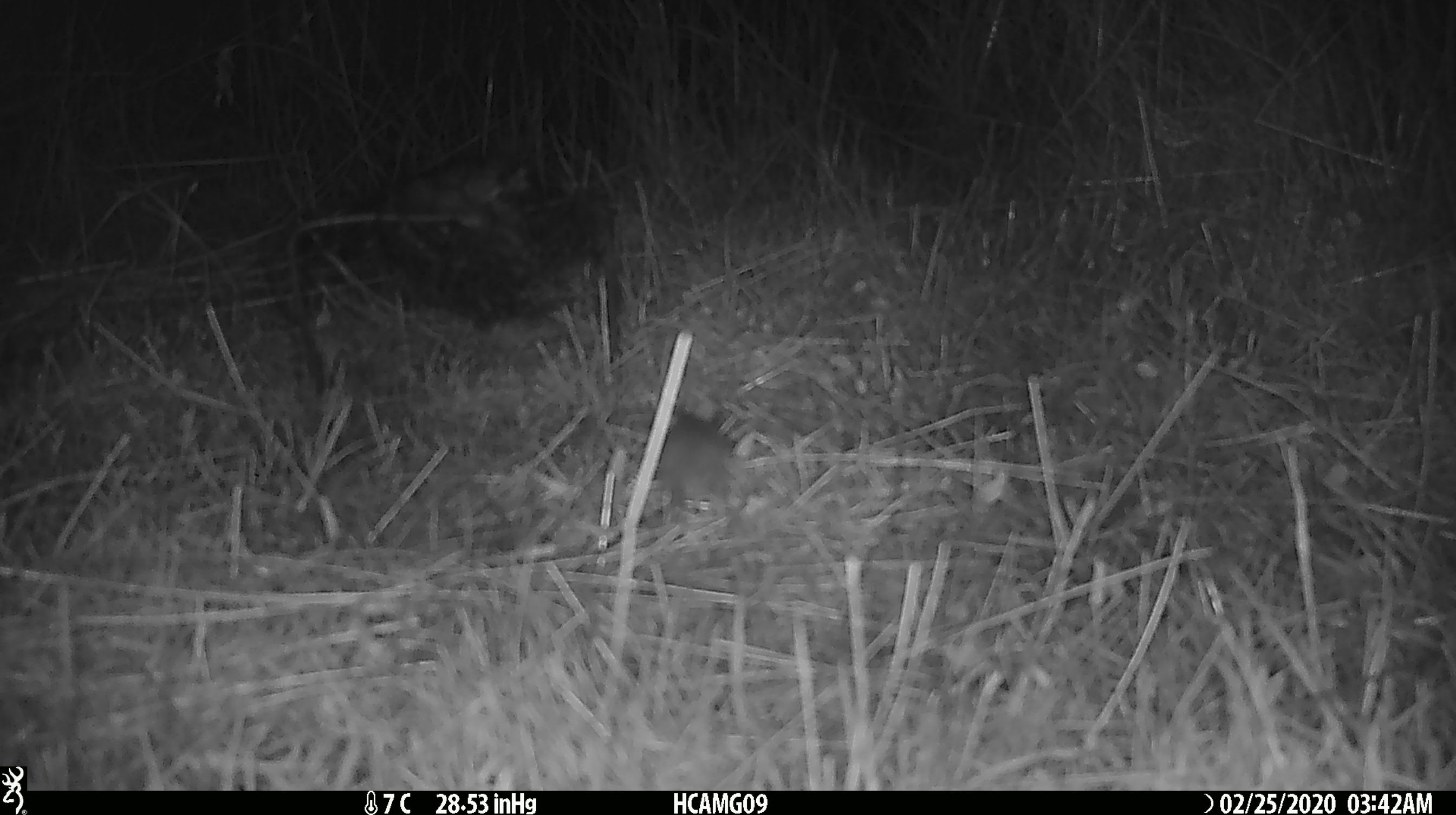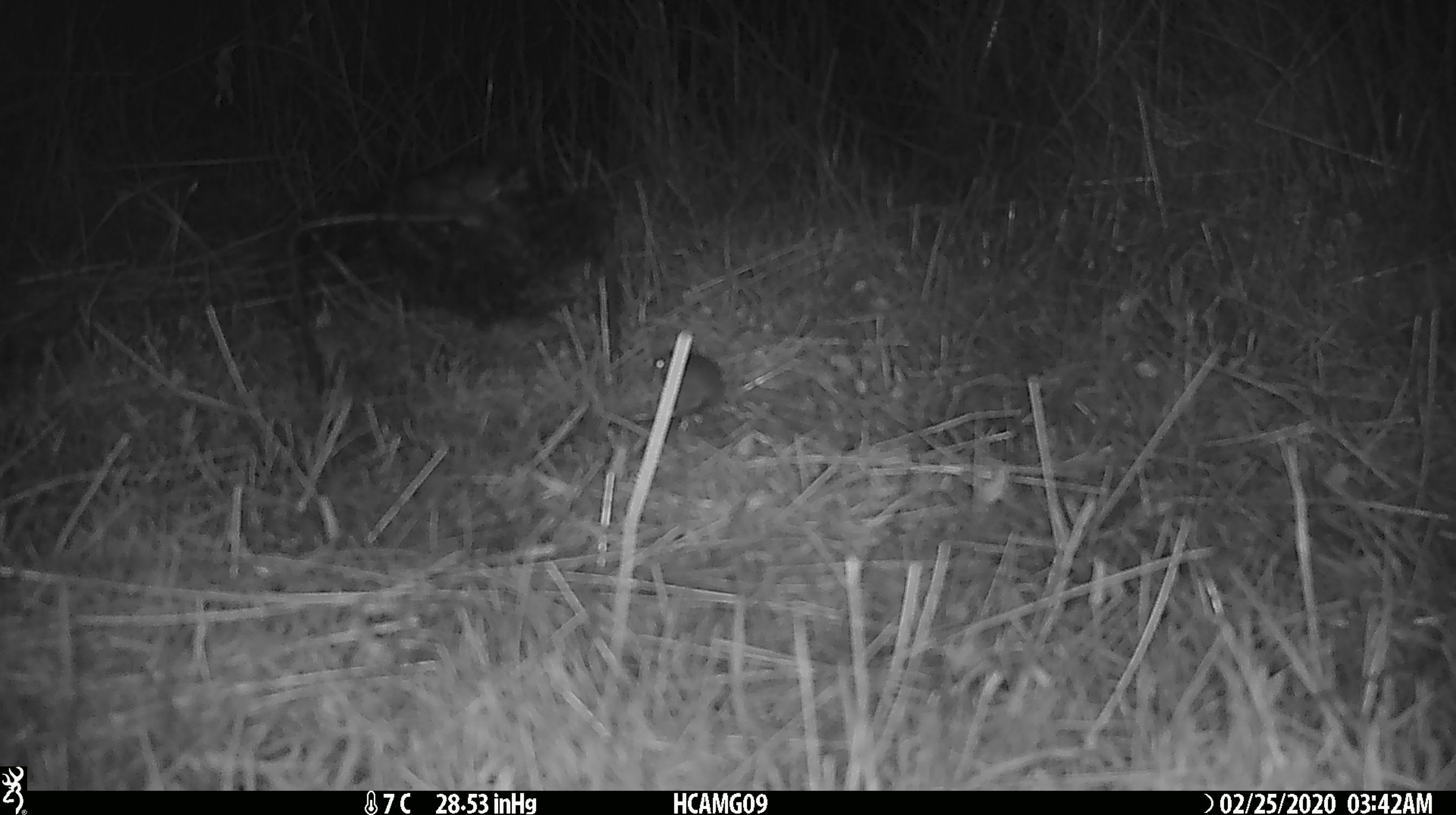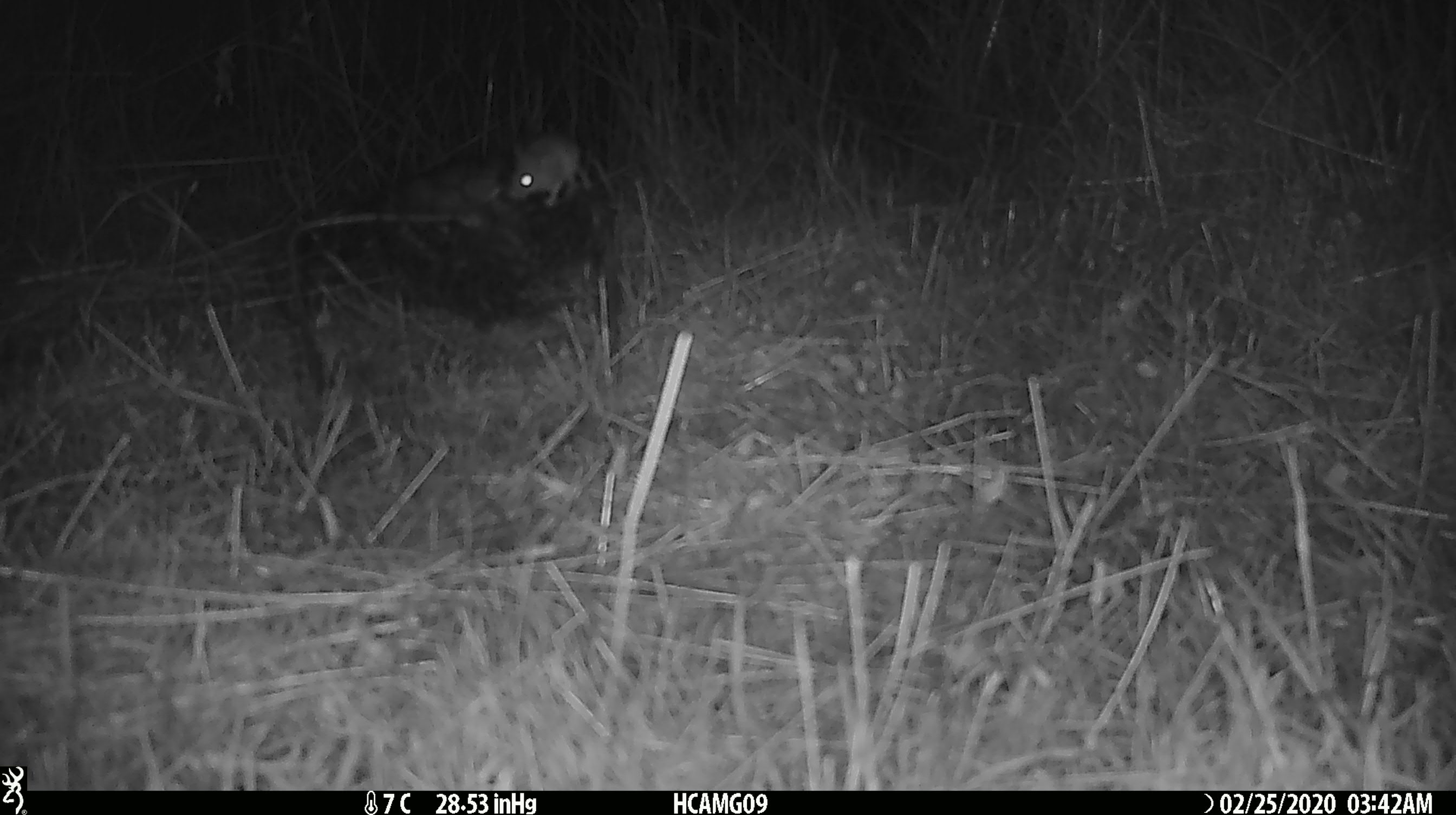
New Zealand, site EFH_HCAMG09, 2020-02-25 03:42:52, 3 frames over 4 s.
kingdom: Animalia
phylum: Chordata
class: Mammalia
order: Rodentia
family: Muridae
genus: Mus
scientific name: Mus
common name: mouse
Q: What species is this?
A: Mouse (Mus).